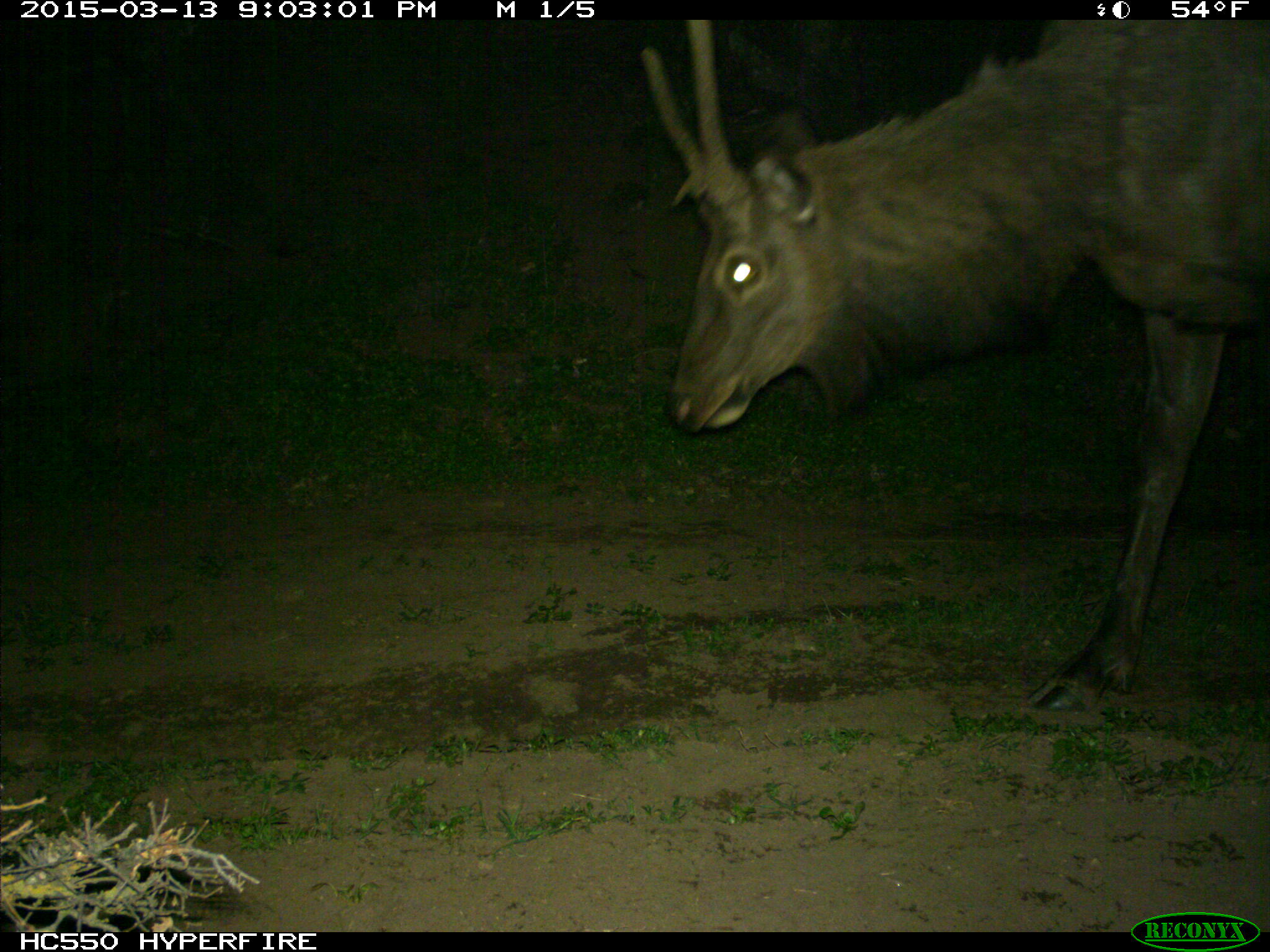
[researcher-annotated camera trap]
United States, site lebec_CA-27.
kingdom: Animalia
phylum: Chordata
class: Mammalia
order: Artiodactyla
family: Cervidae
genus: Cervus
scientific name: Cervus canadensis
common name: elk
Cervus canadensis (elk).